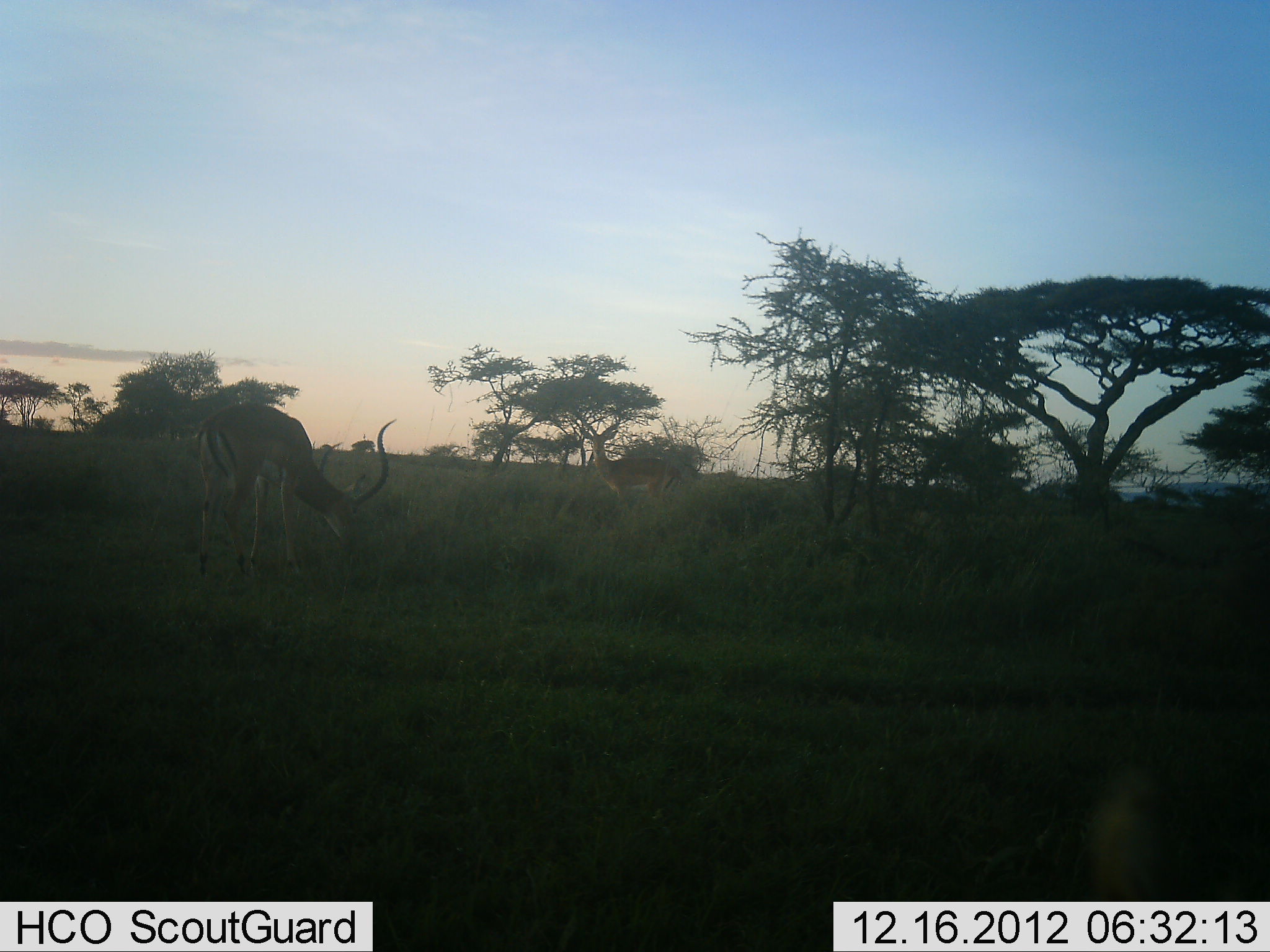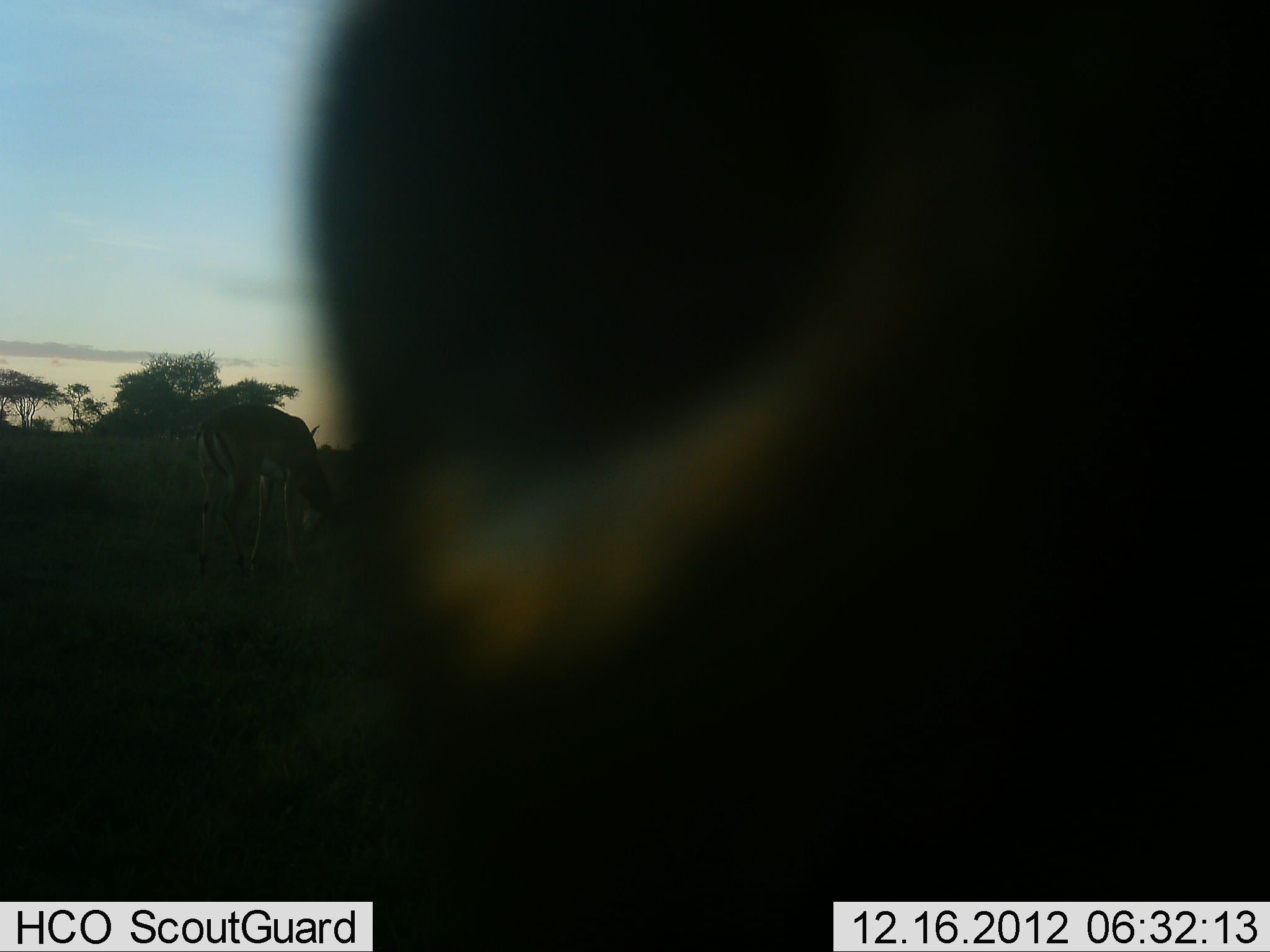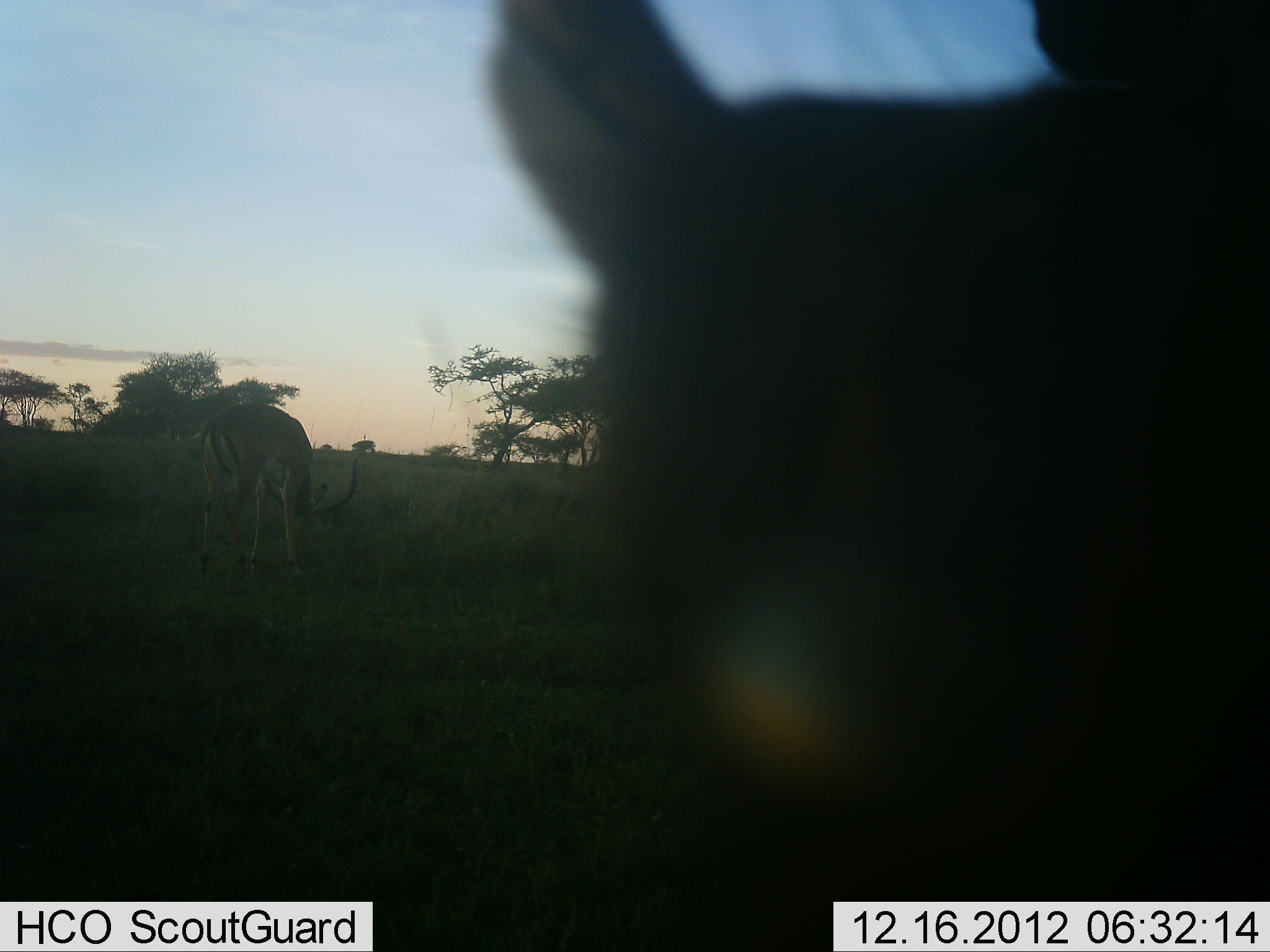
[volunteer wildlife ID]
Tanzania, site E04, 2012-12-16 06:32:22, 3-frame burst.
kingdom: Animalia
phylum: Chordata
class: Mammalia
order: Artiodactyla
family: Bovidae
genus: Aepyceros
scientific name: Aepyceros melampus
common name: impala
Impala (Aepyceros melampus), count 2. Behavior (volunteer vote fractions): standing 56%, resting 0%, moving 6%, interacting 6%. Young present (vote fraction): 0%. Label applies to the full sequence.